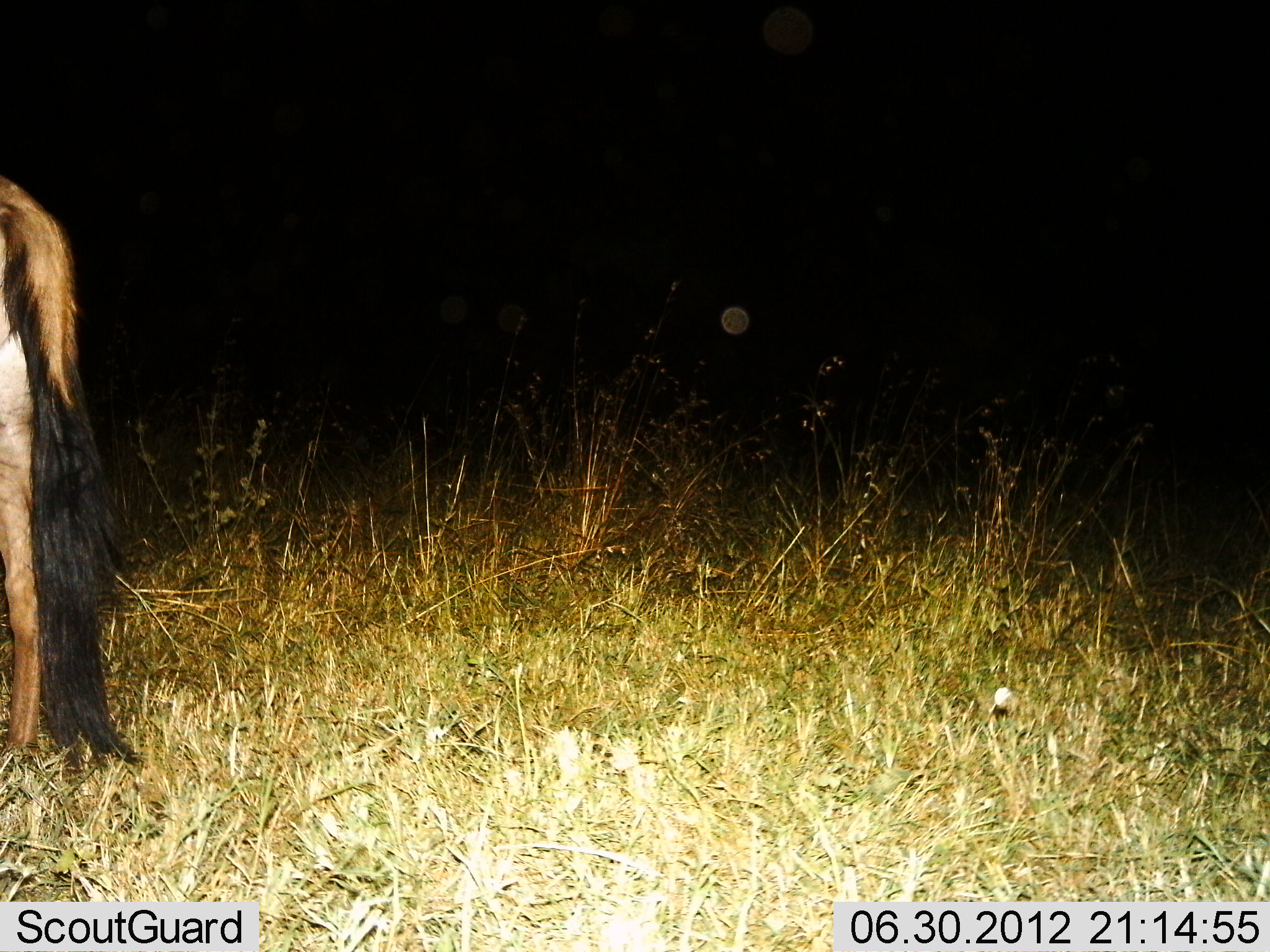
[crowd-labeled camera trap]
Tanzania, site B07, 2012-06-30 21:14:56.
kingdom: Animalia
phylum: Chordata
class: Mammalia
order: Artiodactyla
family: Bovidae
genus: Connochaetes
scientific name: Connochaetes taurinus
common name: blue wildebeest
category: wildebeest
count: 1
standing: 100%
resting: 0%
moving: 0%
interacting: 0%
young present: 0%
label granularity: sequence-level